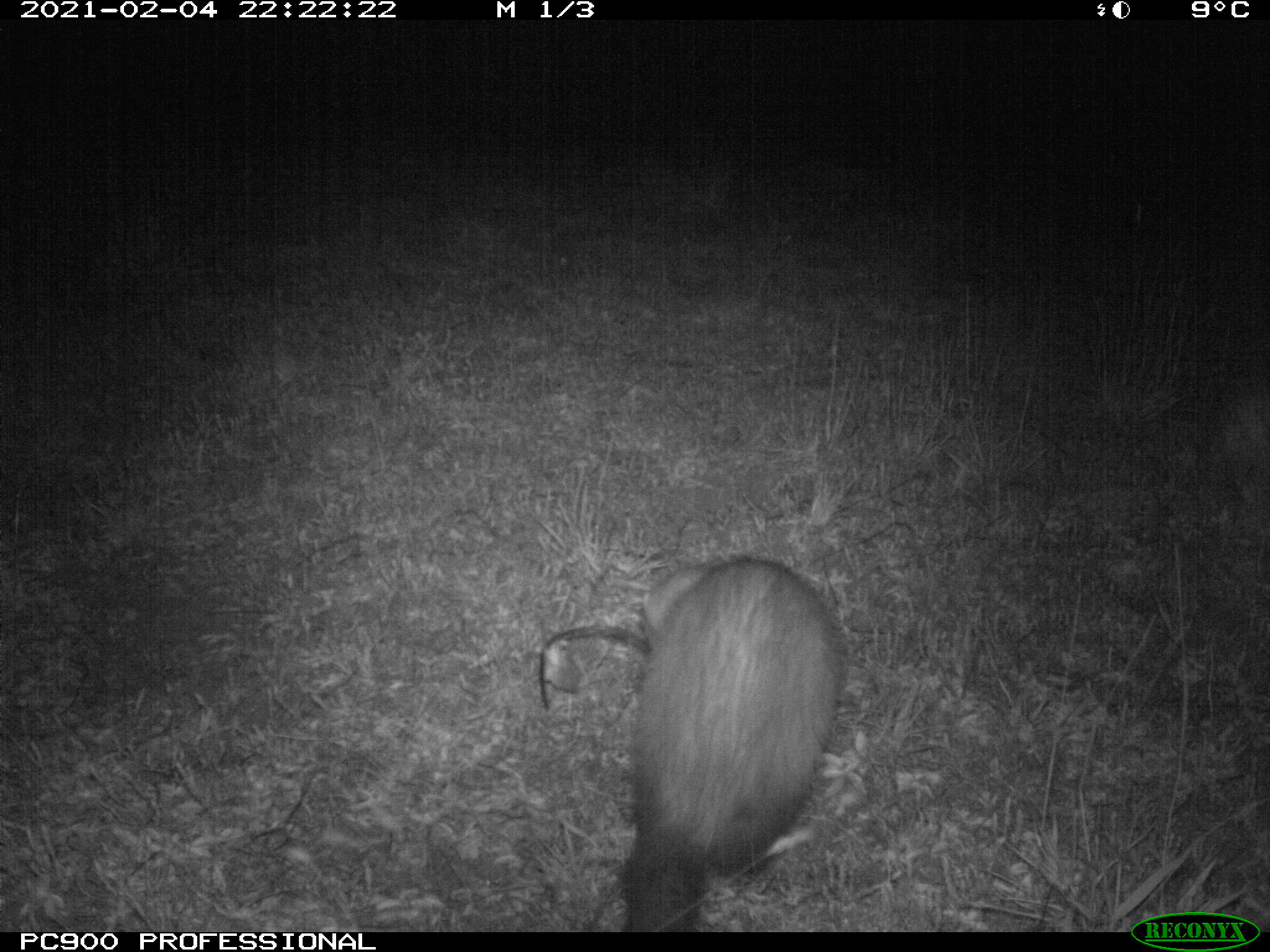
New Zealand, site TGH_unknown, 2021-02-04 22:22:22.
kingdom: Animalia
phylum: Chordata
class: Mammalia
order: Carnivora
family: Mustelidae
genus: Mustela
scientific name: Mustela furo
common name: ferret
Ferret (Mustela furo).